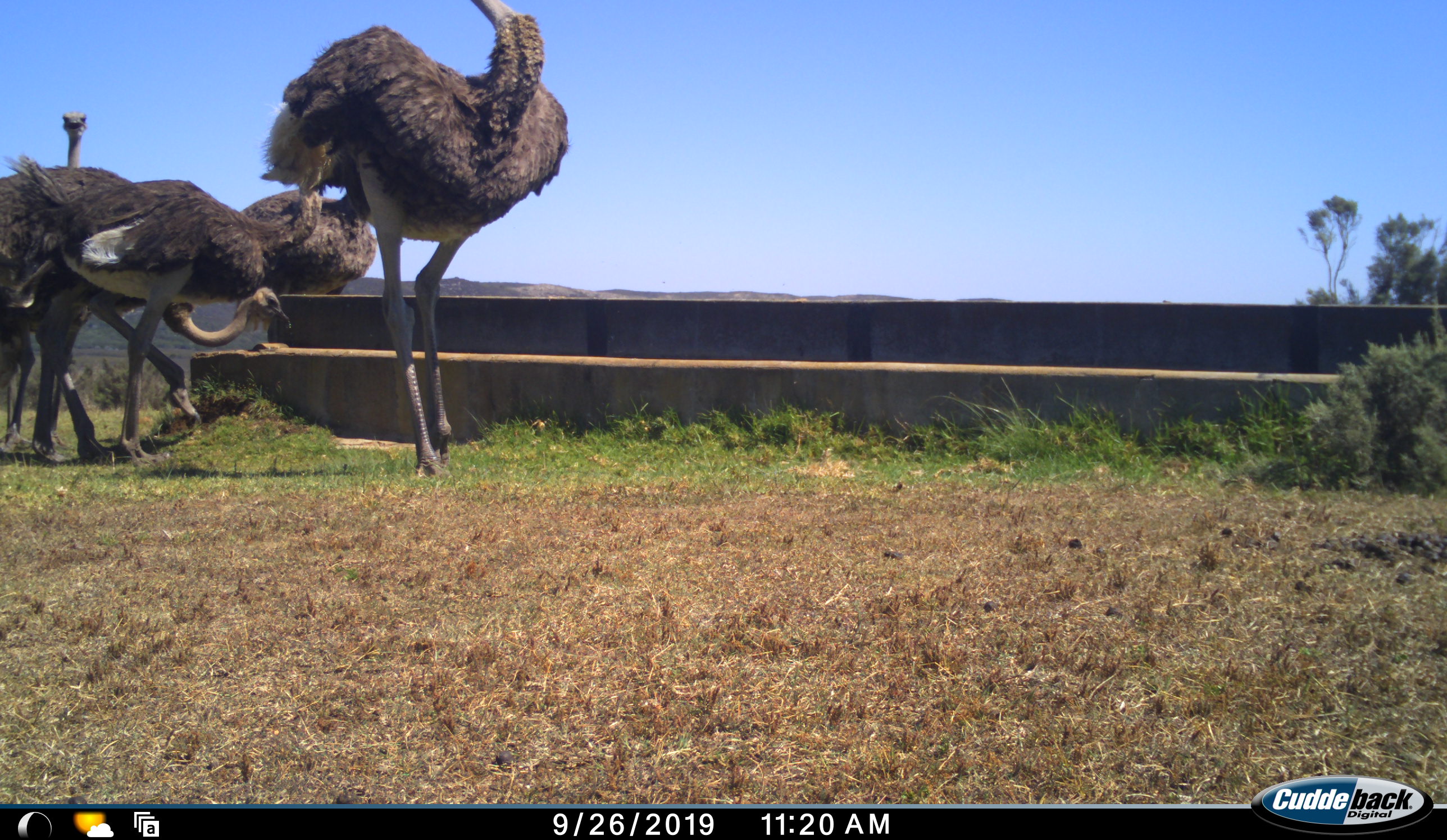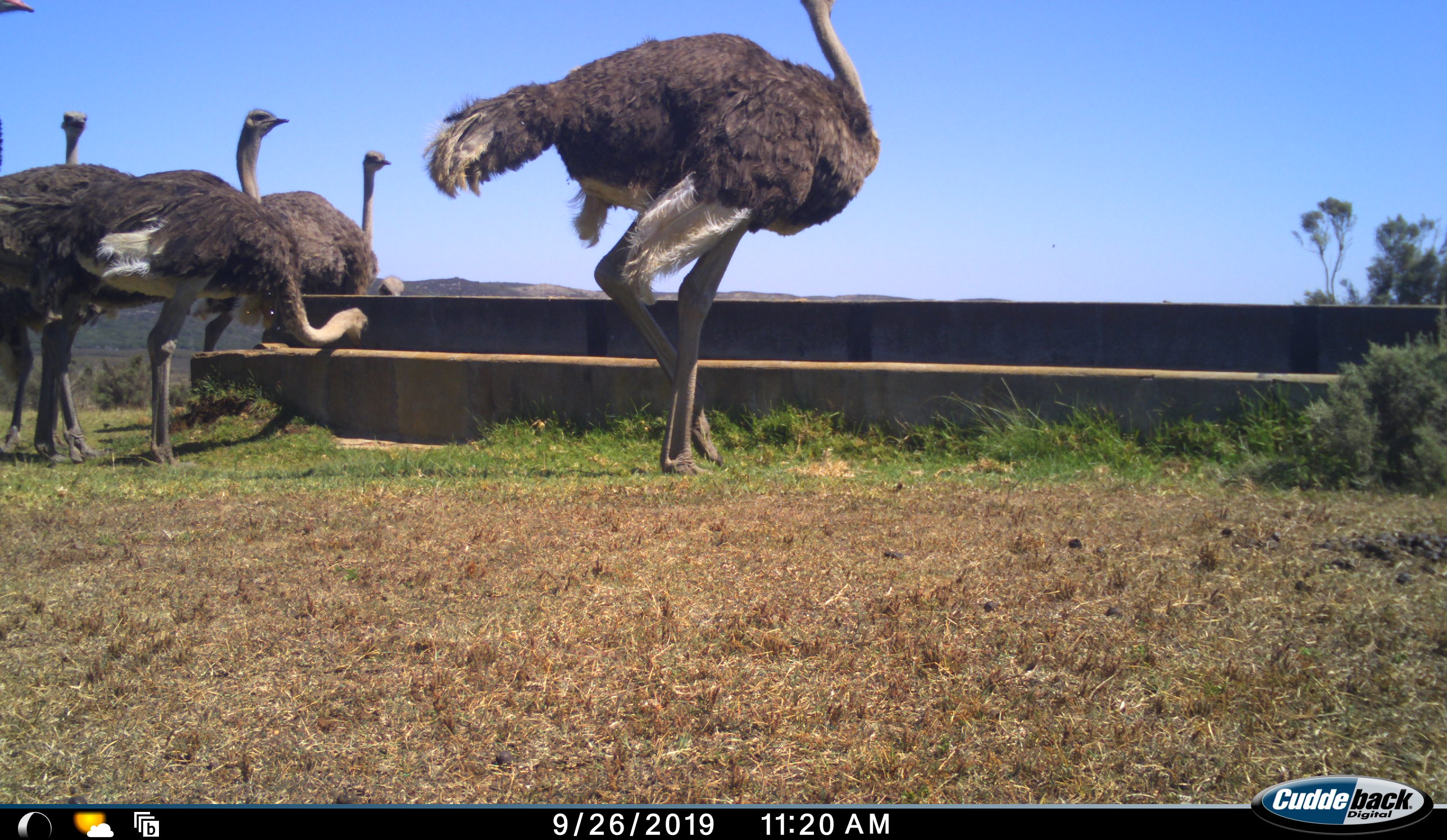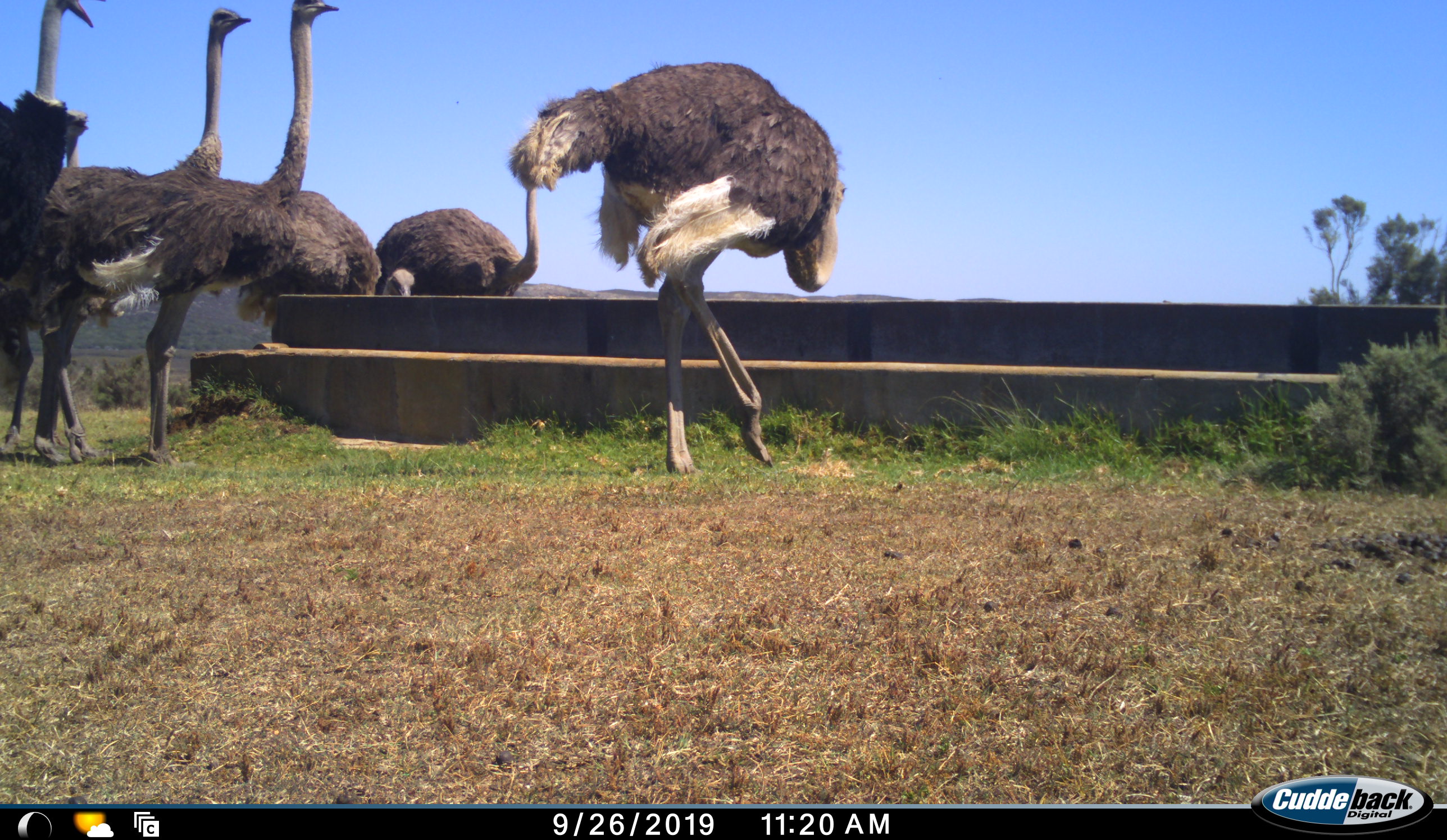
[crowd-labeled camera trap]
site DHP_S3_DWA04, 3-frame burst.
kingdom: Animalia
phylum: Chordata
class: Aves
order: Struthioniformes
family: Struthionidae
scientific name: Struthionidae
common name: ostrich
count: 6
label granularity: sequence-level